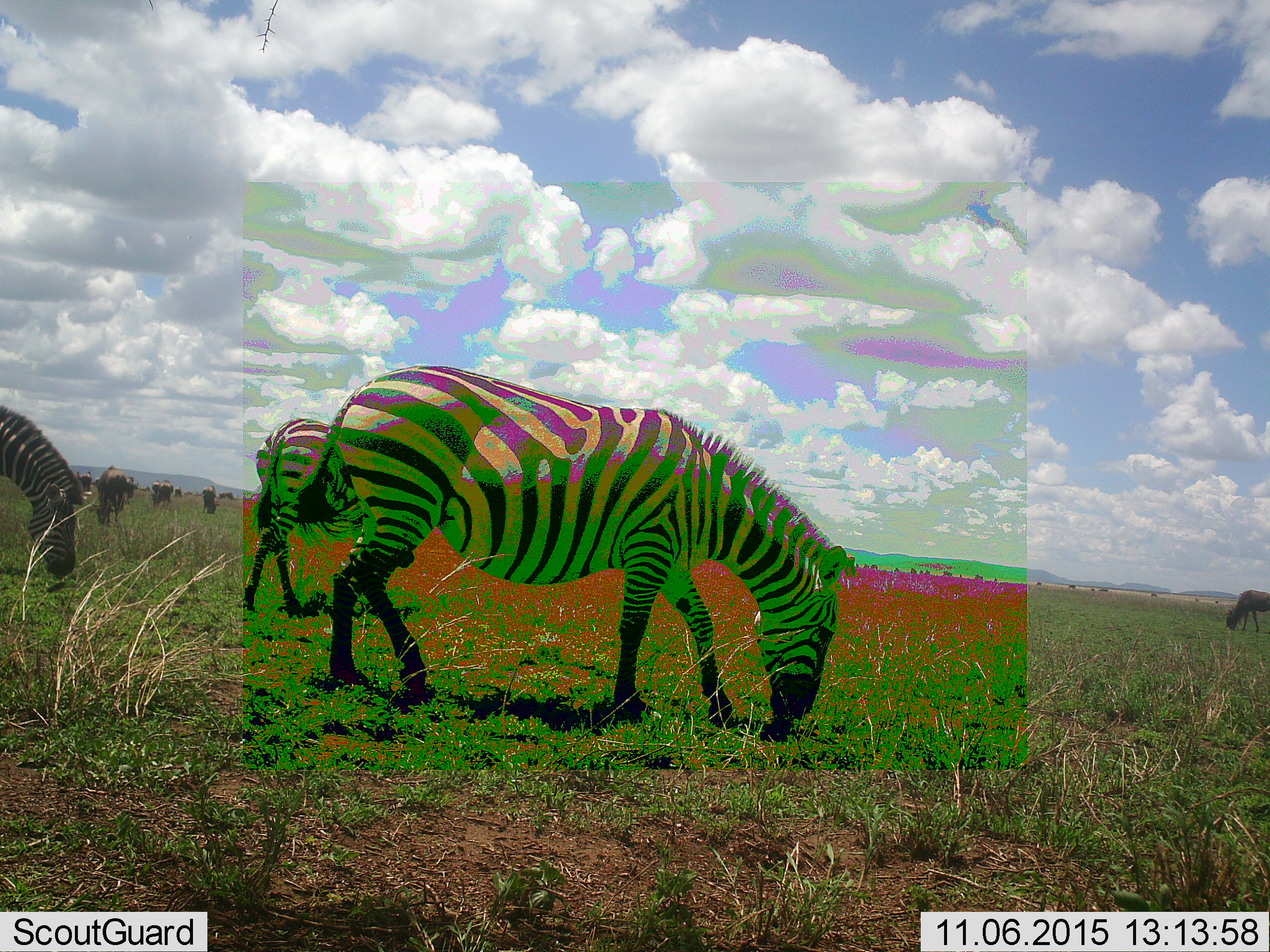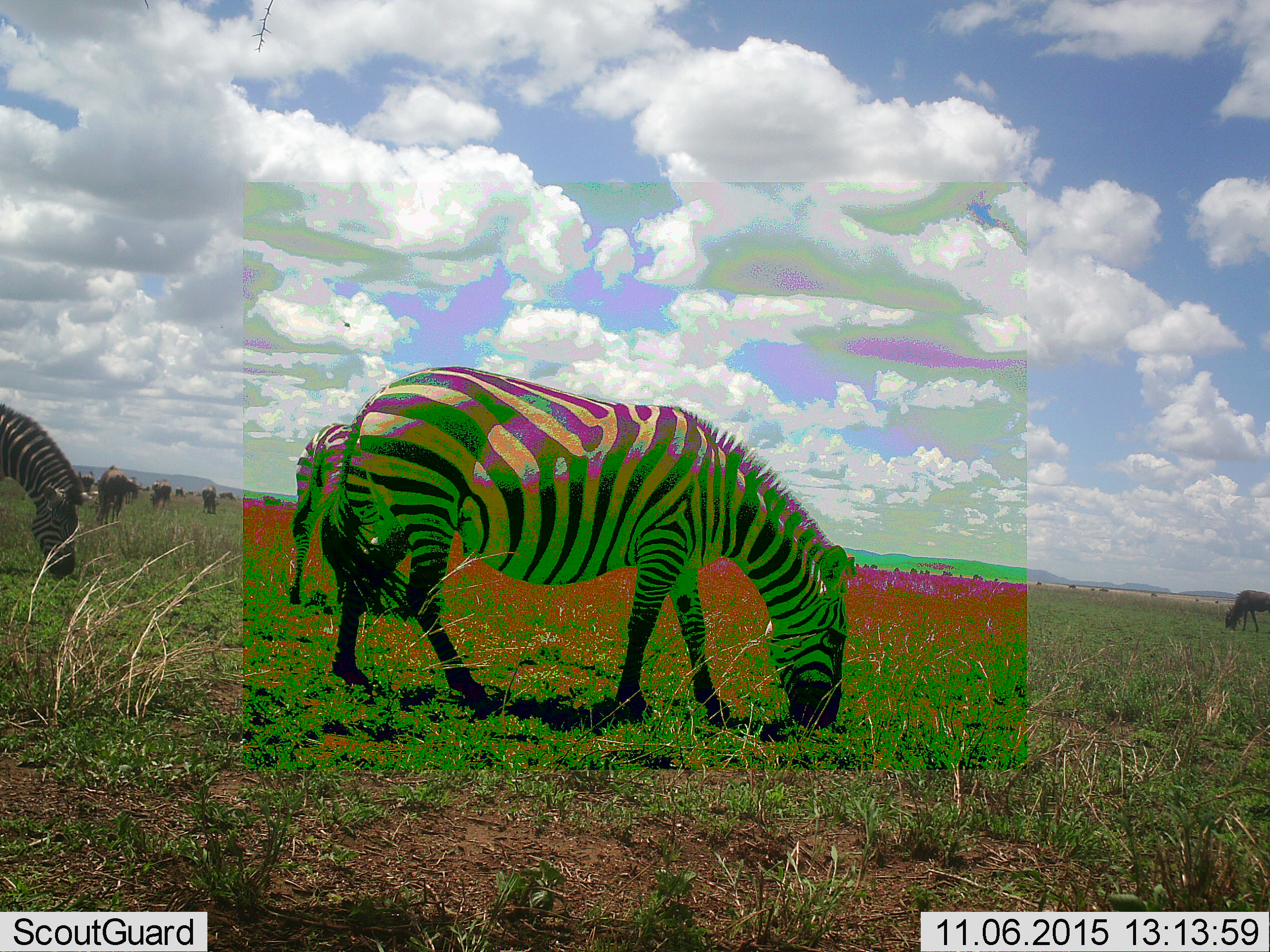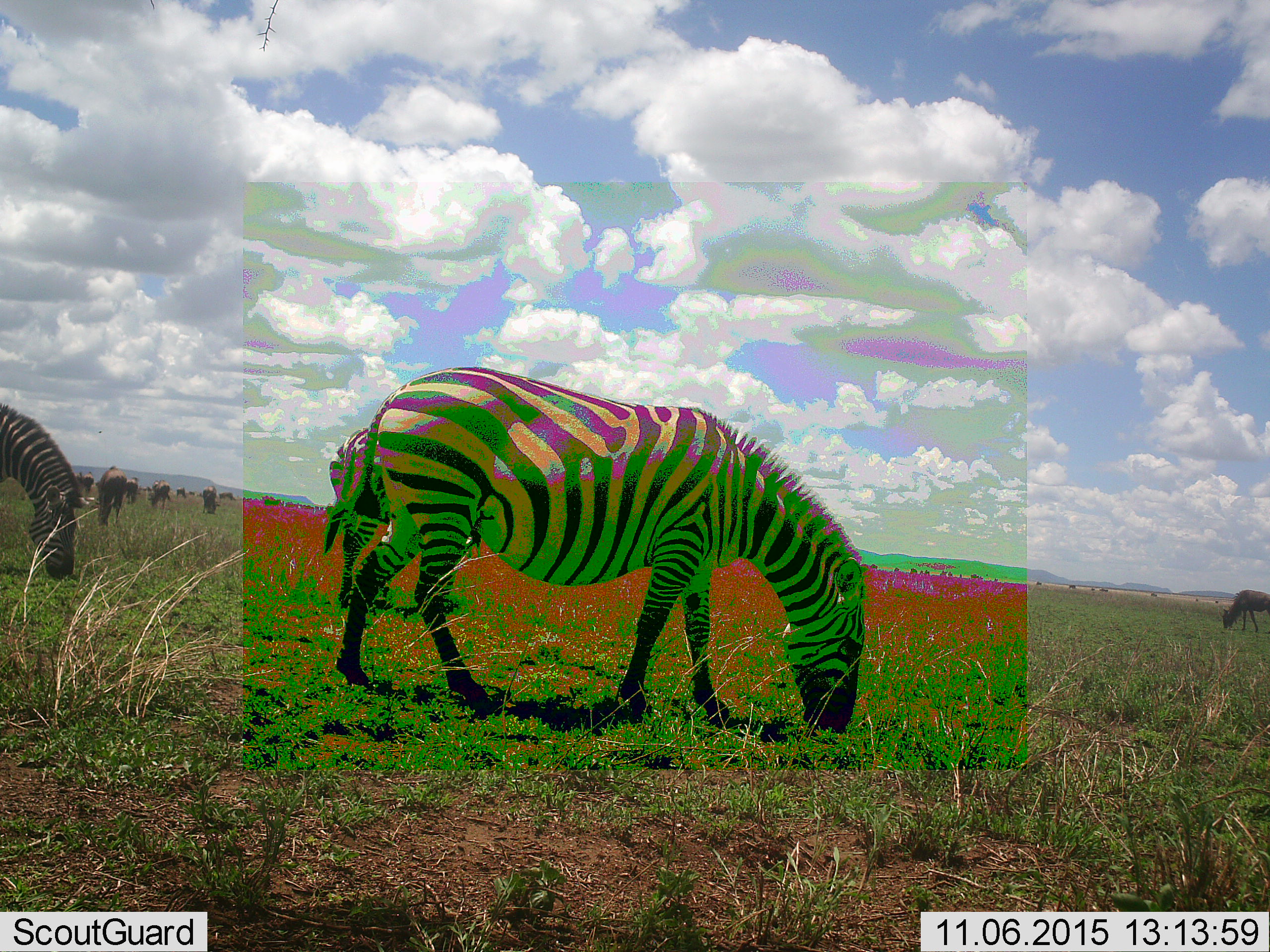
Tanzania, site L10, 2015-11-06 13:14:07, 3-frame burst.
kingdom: Animalia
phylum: Chordata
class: Mammalia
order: Perissodactyla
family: Equidae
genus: Equus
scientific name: Equus quagga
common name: plains zebra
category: zebra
Zebra (plains zebra) (Equus quagga), count 3. Behavior (volunteer vote fractions): standing 50%, resting 10%, moving 50%, interacting 10%. Young present (vote fraction): 10%. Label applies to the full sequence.